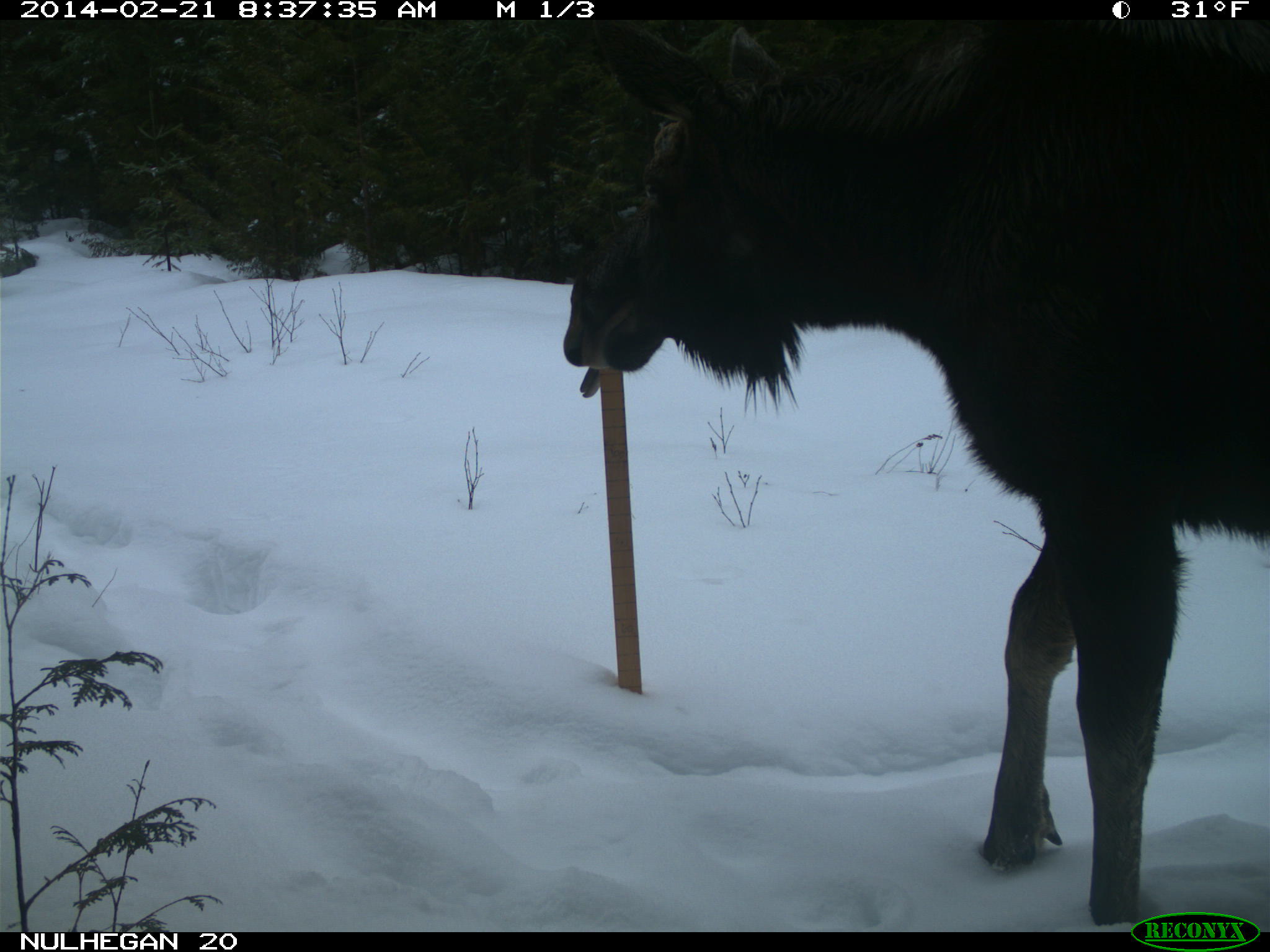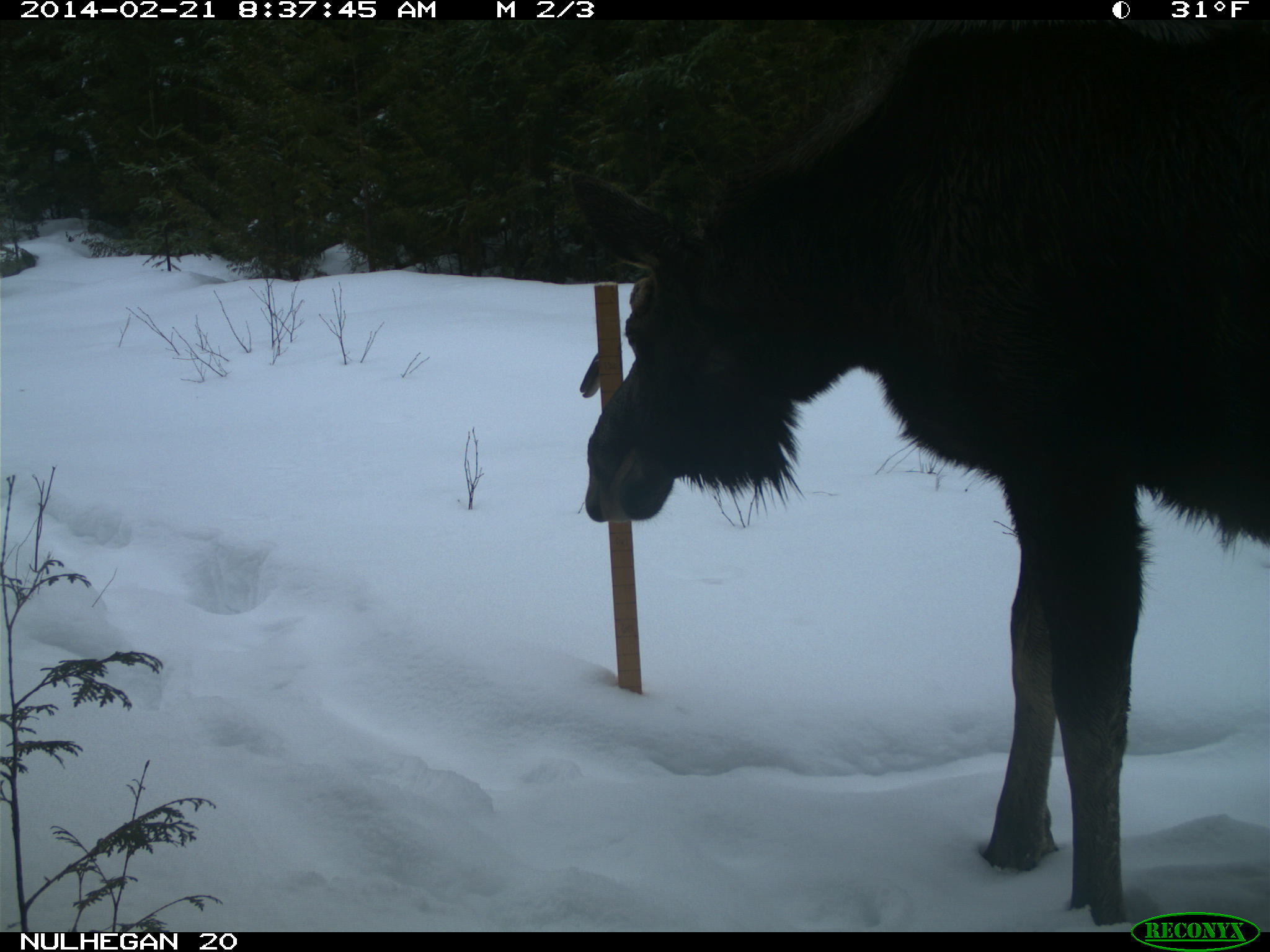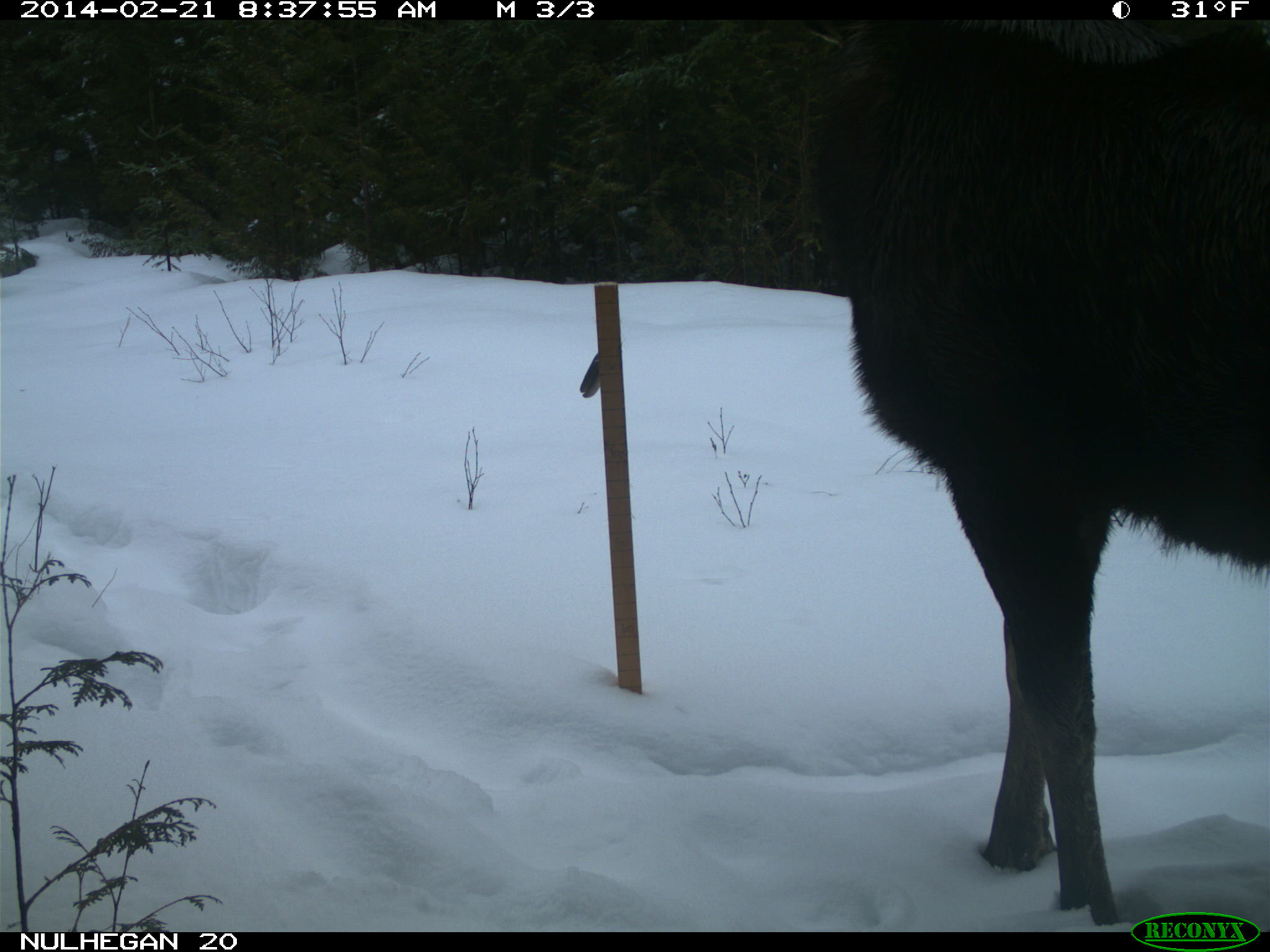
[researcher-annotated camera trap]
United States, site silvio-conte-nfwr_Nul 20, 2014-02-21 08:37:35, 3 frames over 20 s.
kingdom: Animalia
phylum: Chordata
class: Mammalia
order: Artiodactyla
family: Cervidae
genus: Alces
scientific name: Alces alces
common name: moose